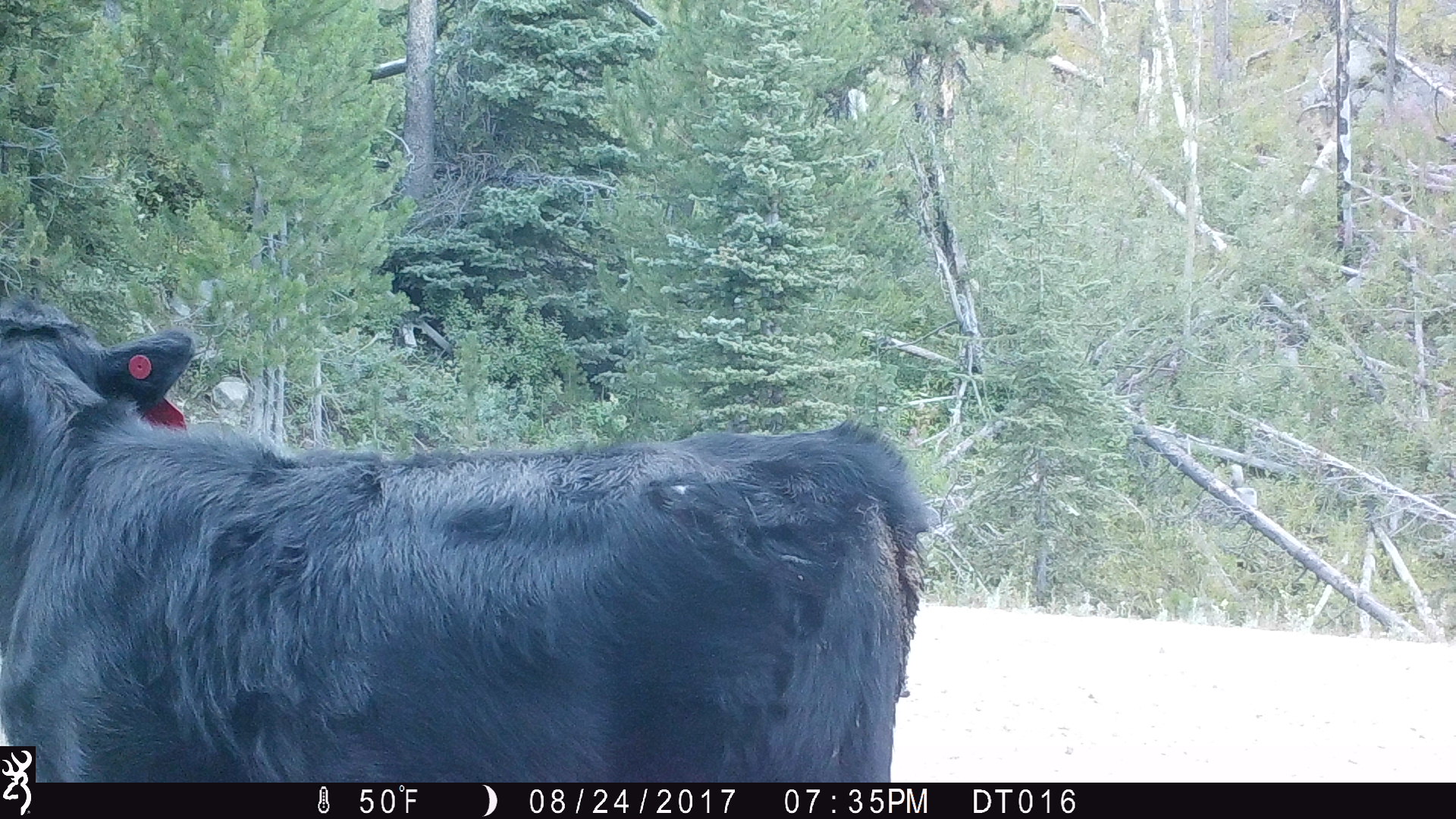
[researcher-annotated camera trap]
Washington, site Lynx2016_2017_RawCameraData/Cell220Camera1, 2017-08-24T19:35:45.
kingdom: Animalia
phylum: Chordata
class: Mammalia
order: Artiodactyla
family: Bovidae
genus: Bos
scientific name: Bos taurus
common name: domestic cattle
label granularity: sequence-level